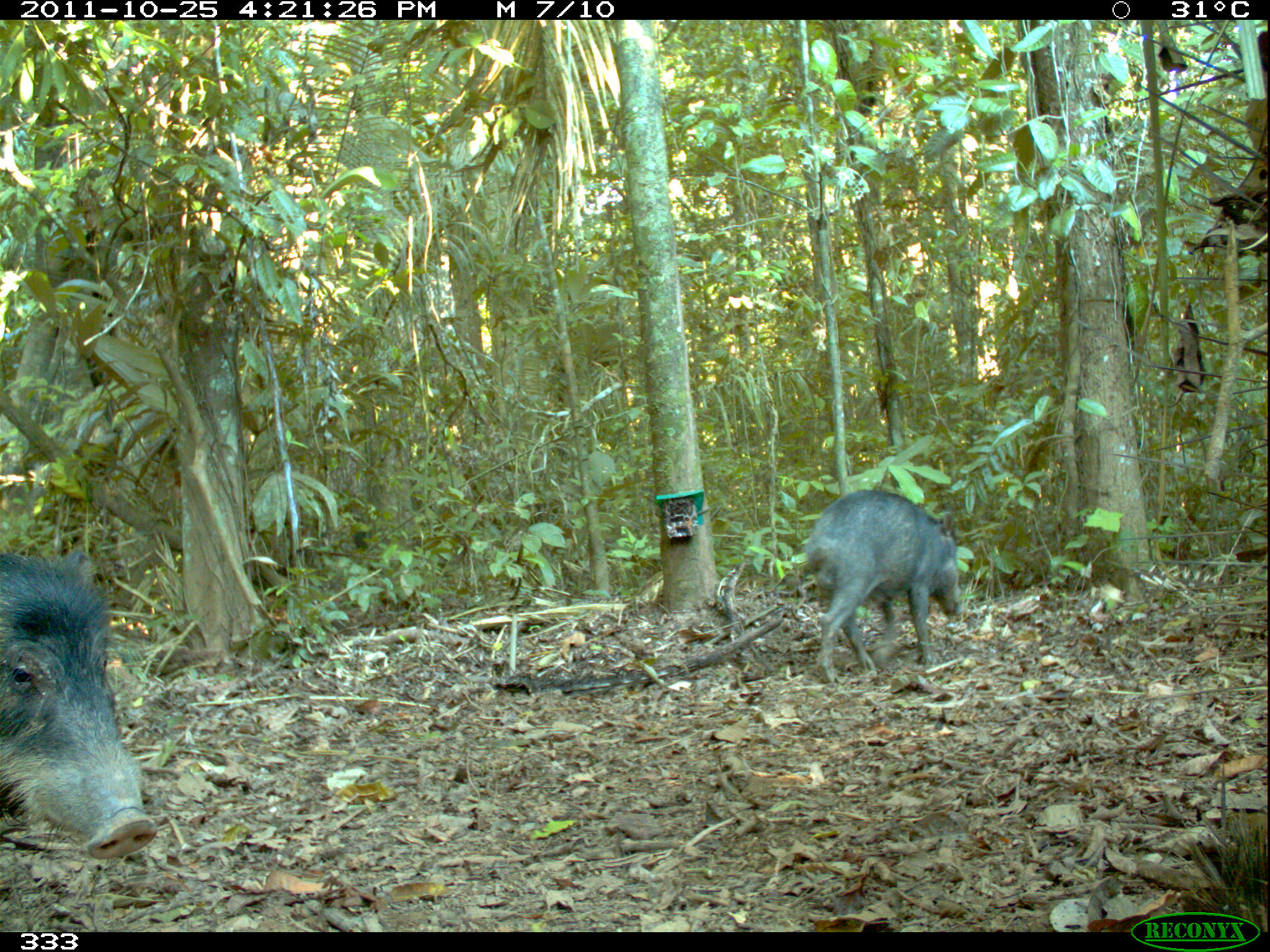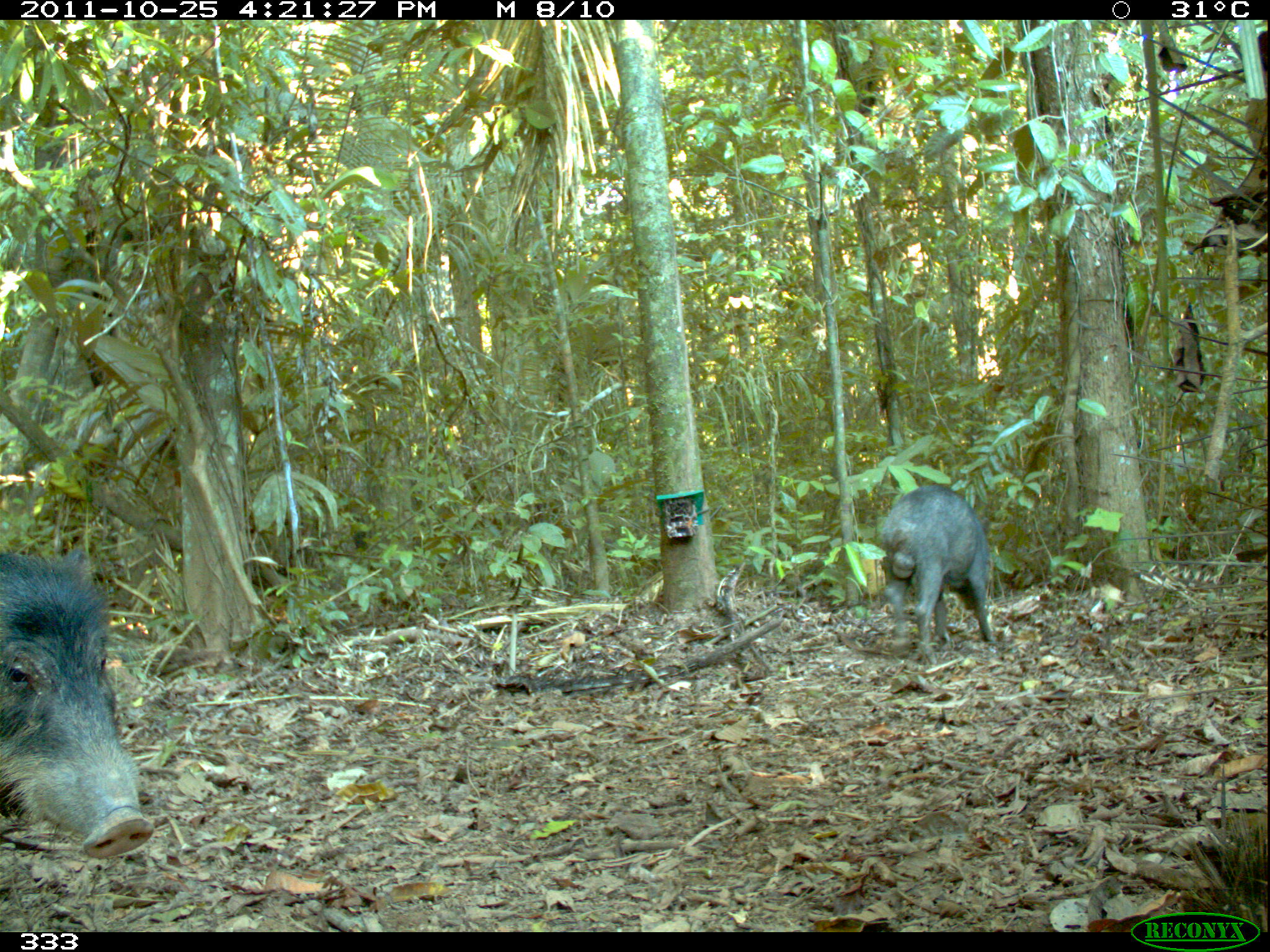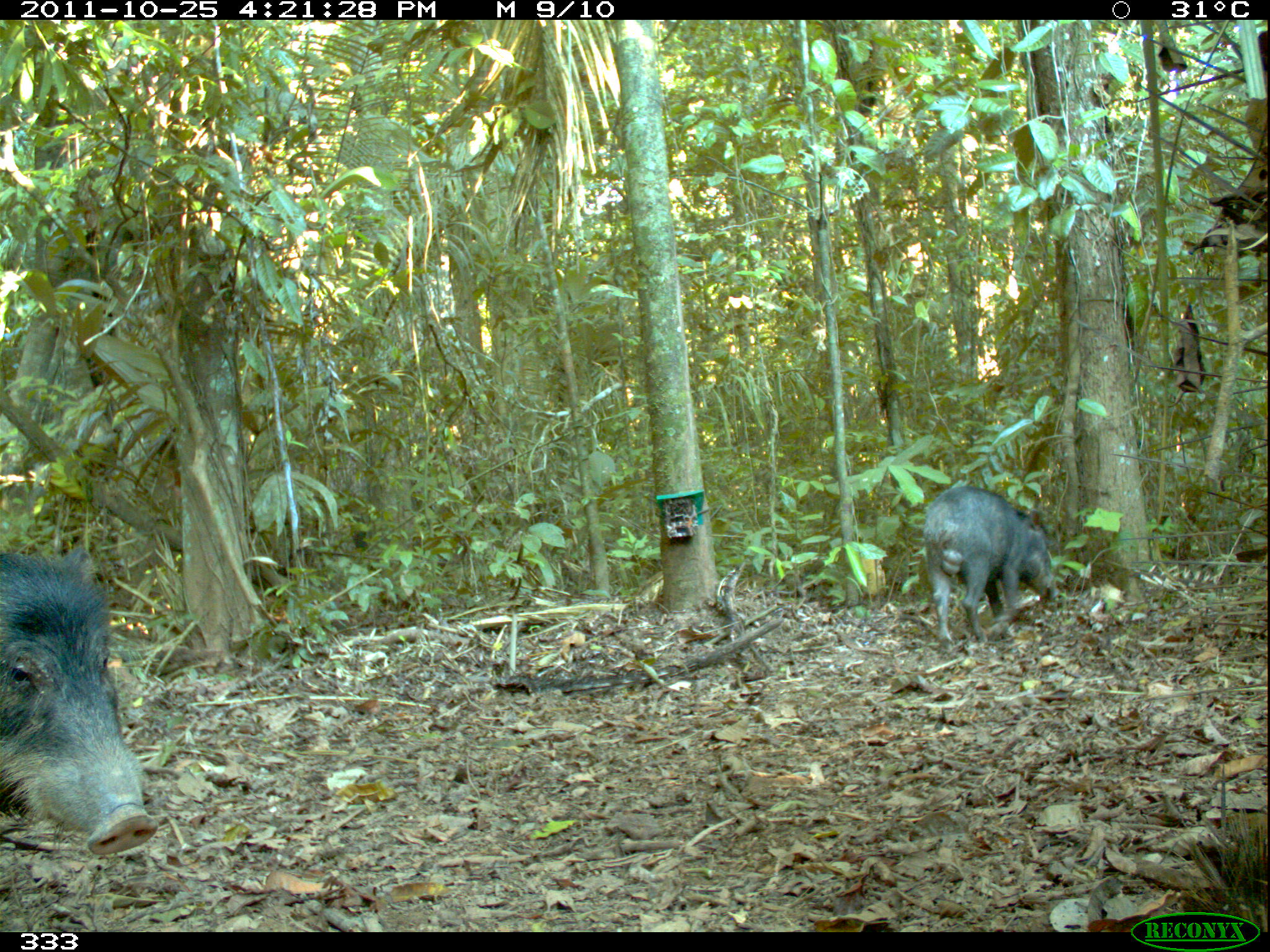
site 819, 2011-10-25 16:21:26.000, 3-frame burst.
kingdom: Animalia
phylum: Chordata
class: Mammalia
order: Artiodactyla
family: Tayassuidae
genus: Tayassu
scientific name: Tayassu pecari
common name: white-lipped peccary